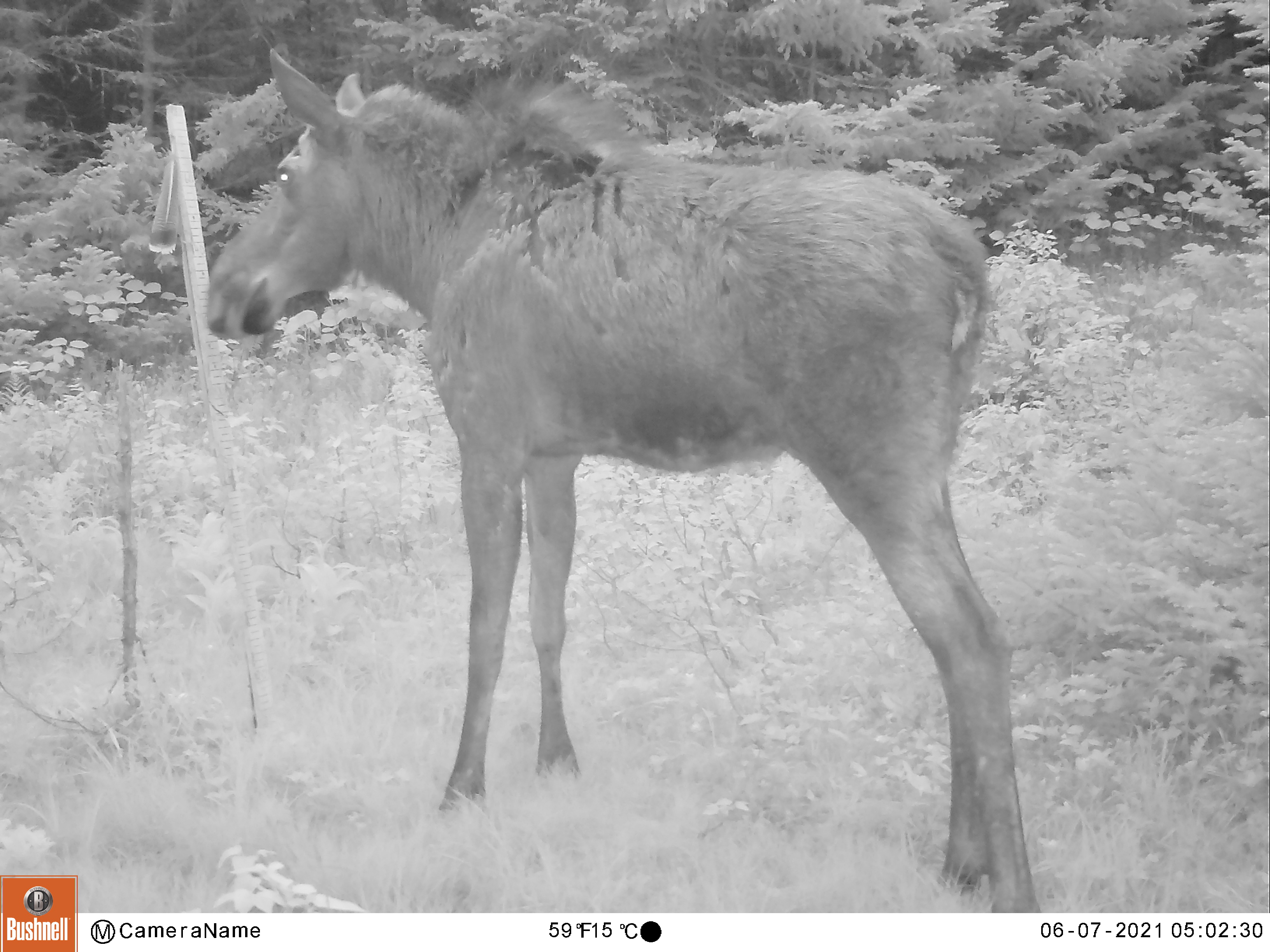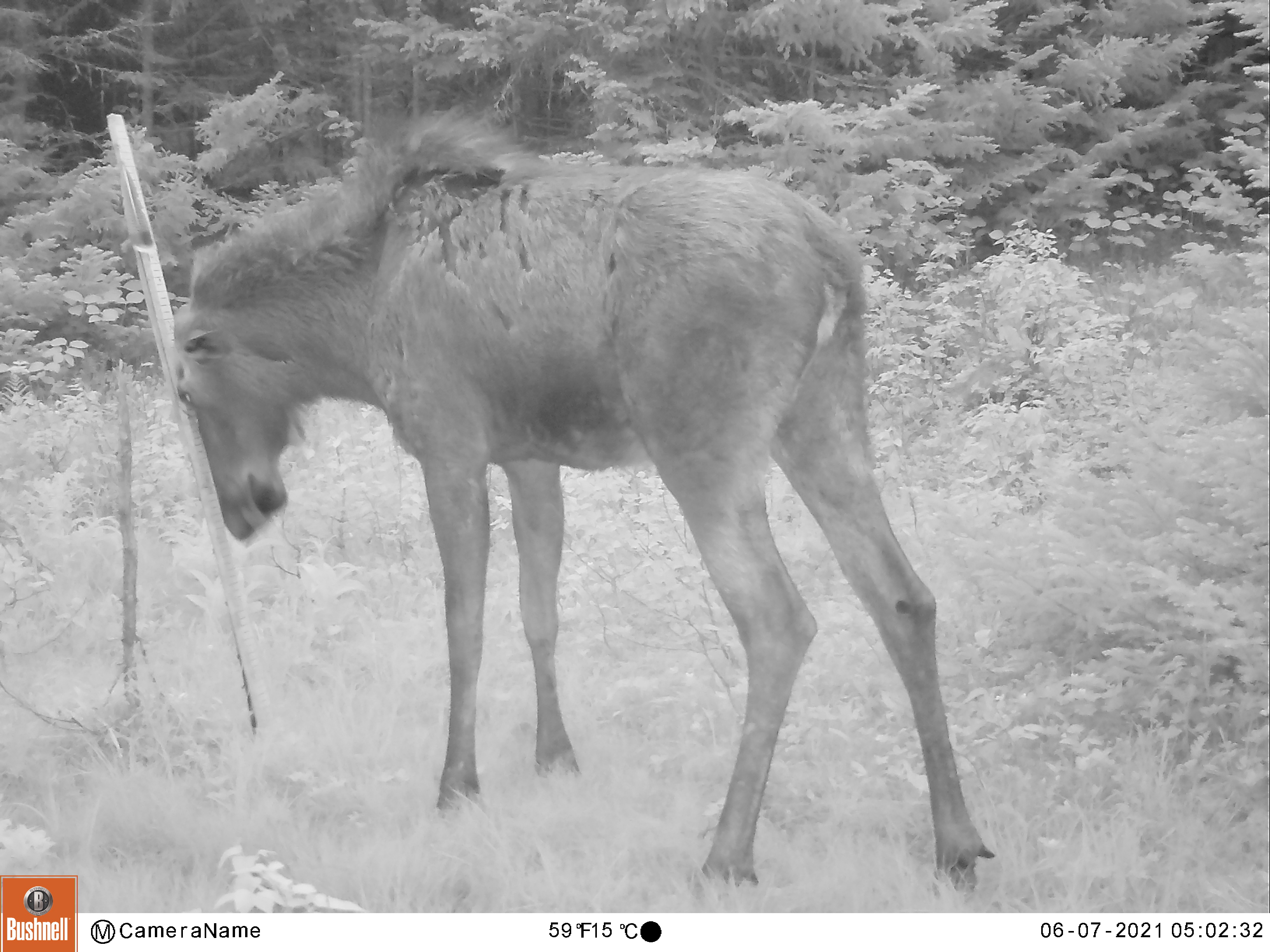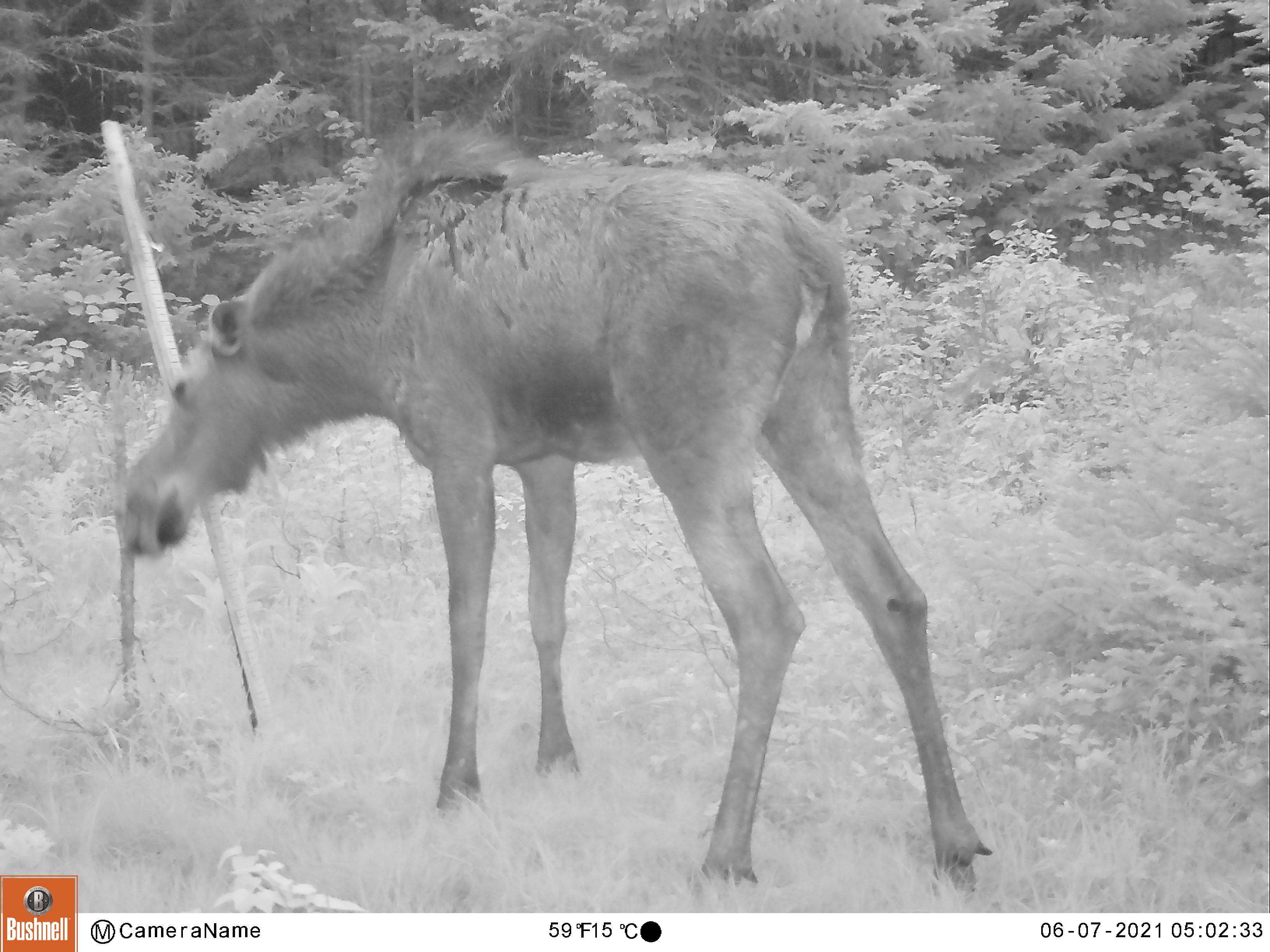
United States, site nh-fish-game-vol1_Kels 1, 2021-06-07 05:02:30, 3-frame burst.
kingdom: Animalia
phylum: Chordata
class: Mammalia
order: Artiodactyla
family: Cervidae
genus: Alces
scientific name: Alces alces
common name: moose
Moose (Alces alces).